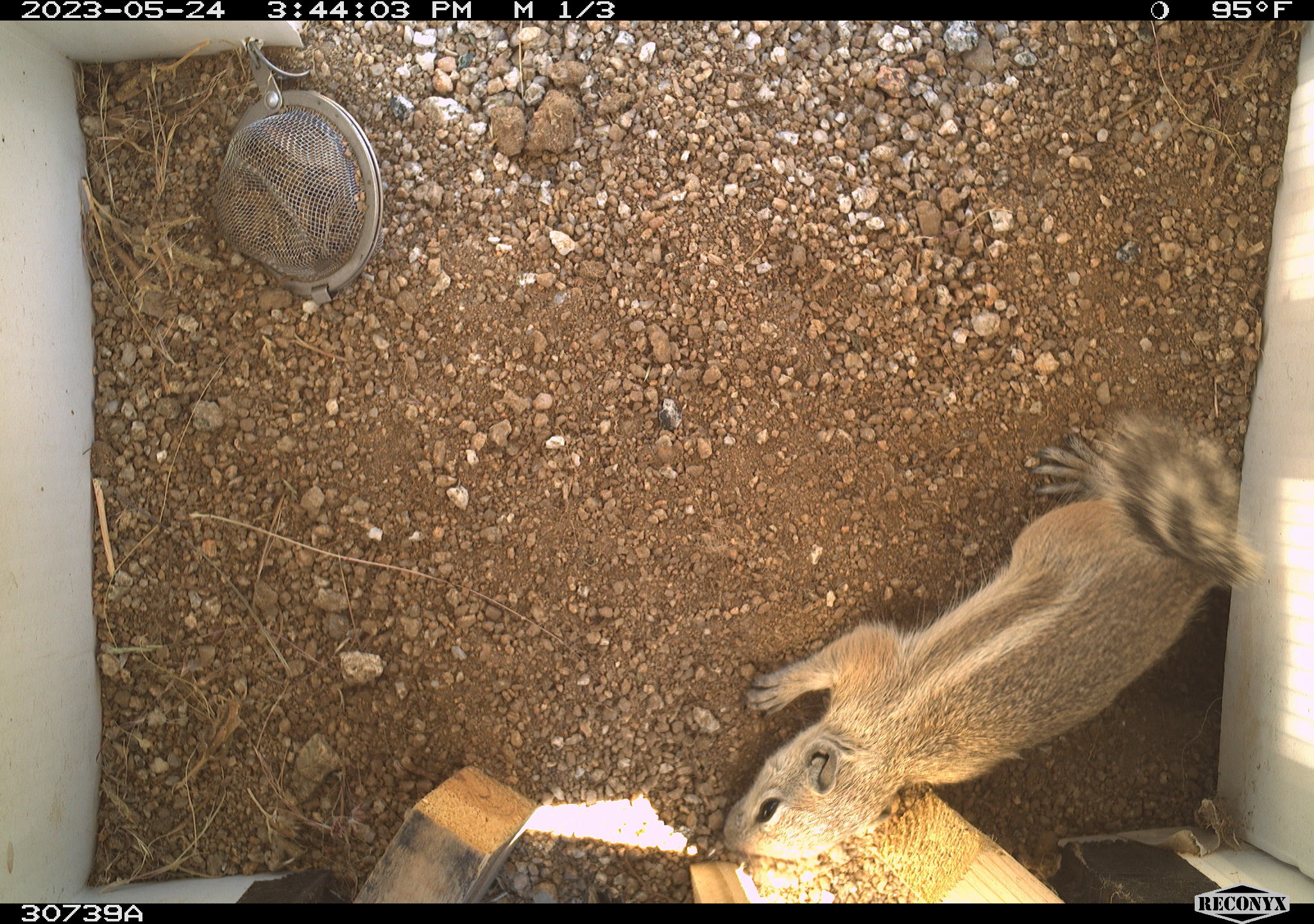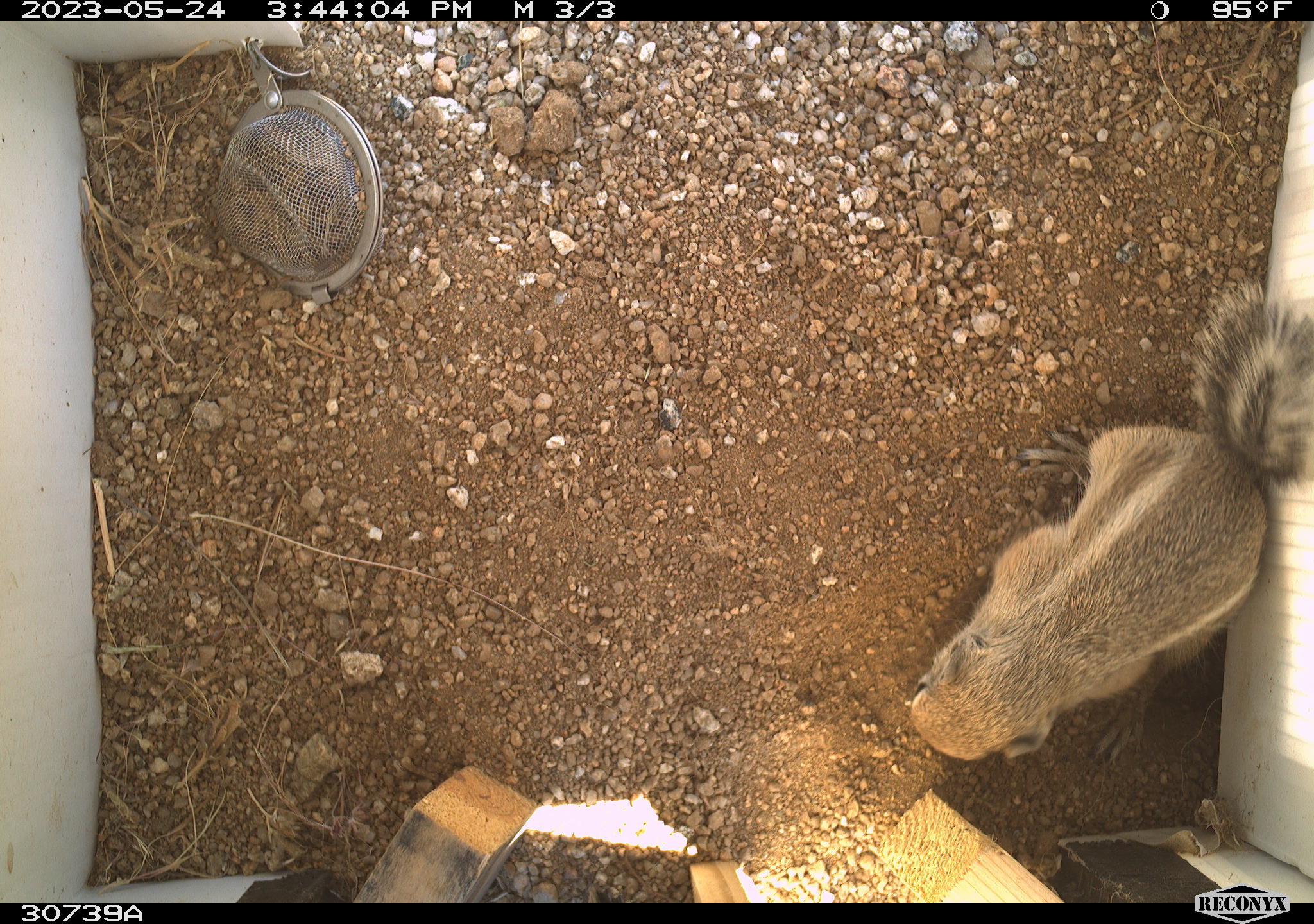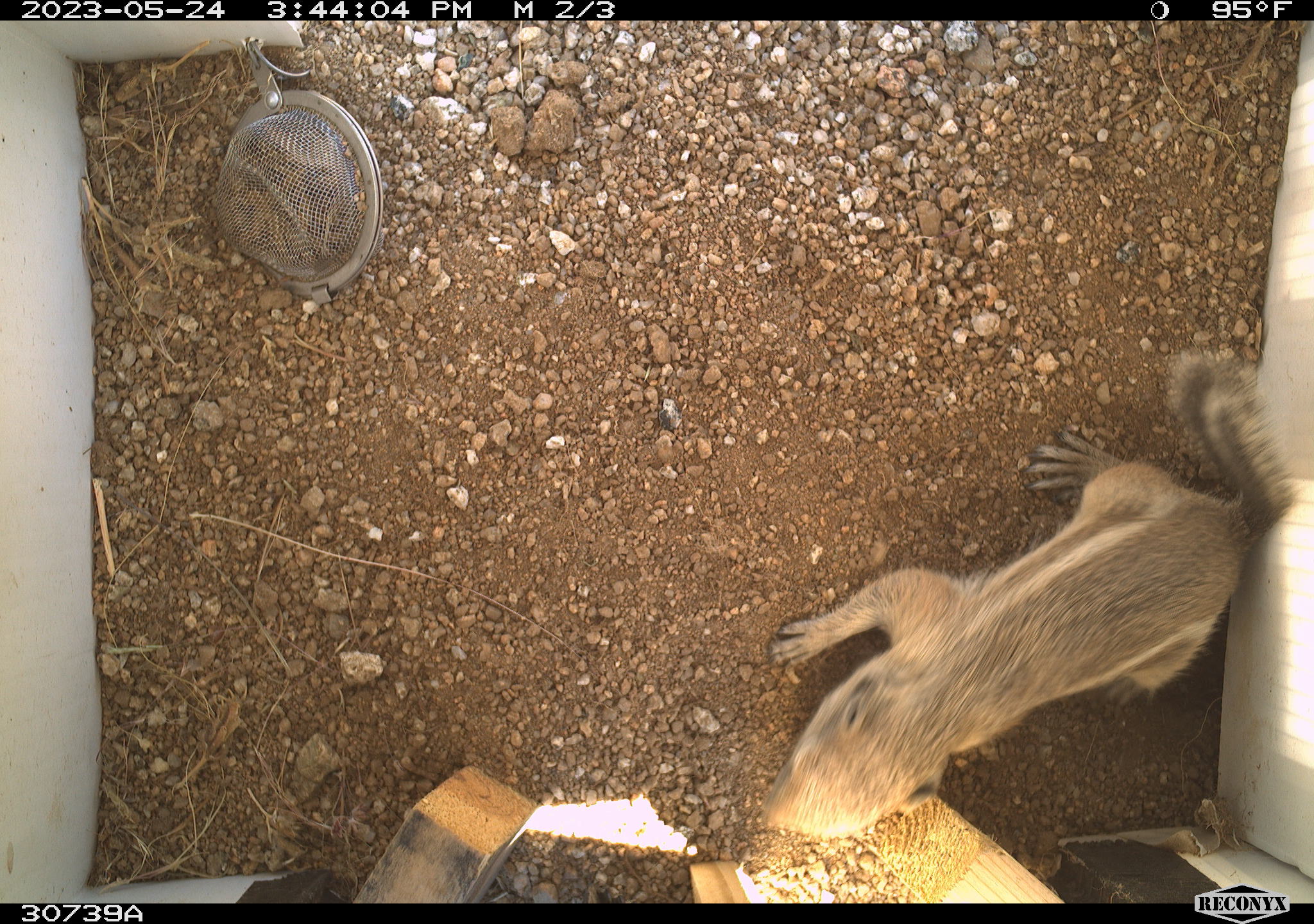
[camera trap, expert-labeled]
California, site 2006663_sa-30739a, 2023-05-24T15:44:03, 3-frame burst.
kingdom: Animalia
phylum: Chordata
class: Mammalia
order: Rodentia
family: Sciuridae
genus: Ammospermophilus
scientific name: Ammospermophilus leucurus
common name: white-tailed antelope squirrel